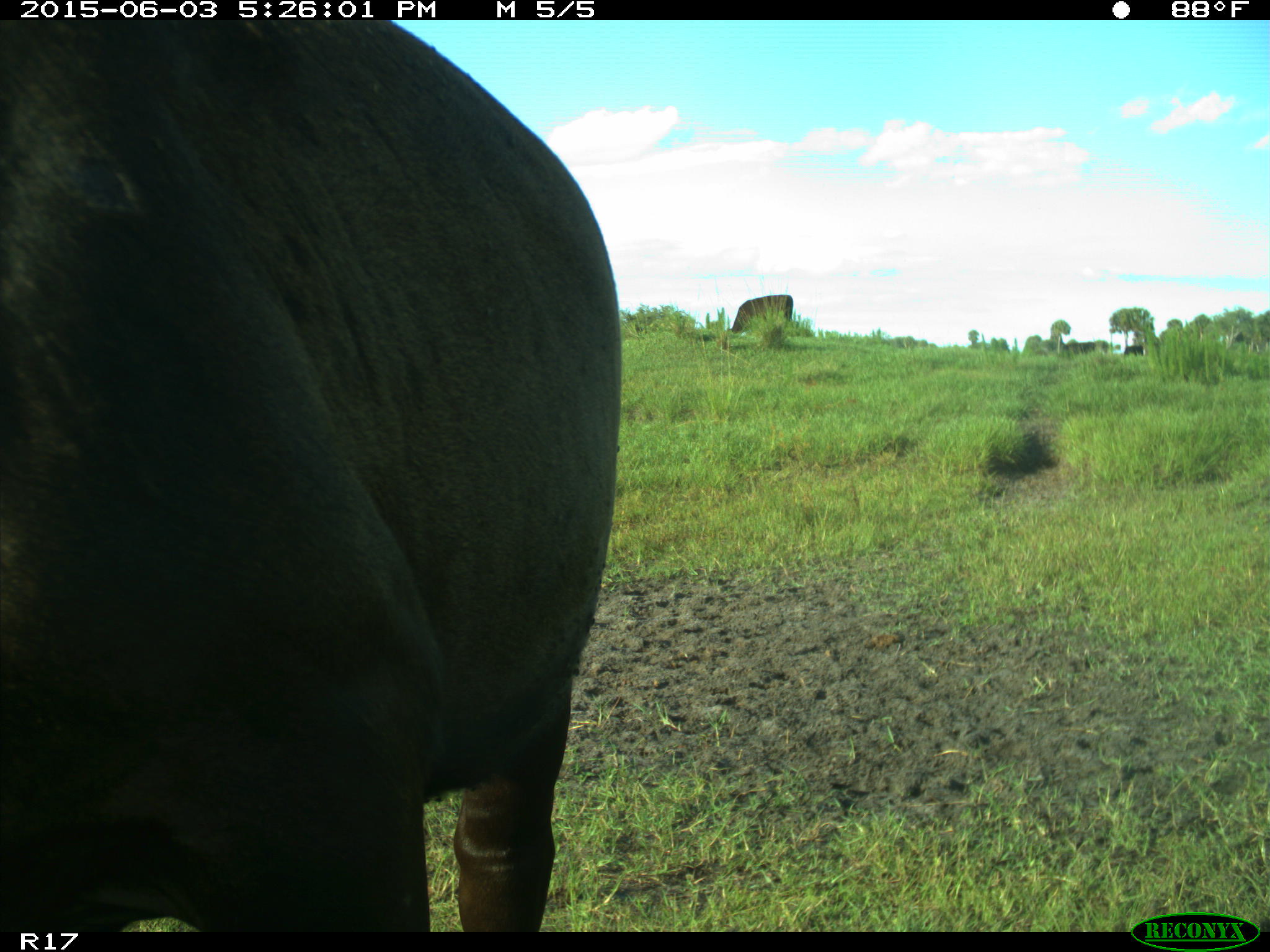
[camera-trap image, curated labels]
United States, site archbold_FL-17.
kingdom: Animalia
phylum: Chordata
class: Mammalia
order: Artiodactyla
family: Bovidae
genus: Bos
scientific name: Bos taurus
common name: domestic cow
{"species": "Bos taurus (domestic cow)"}